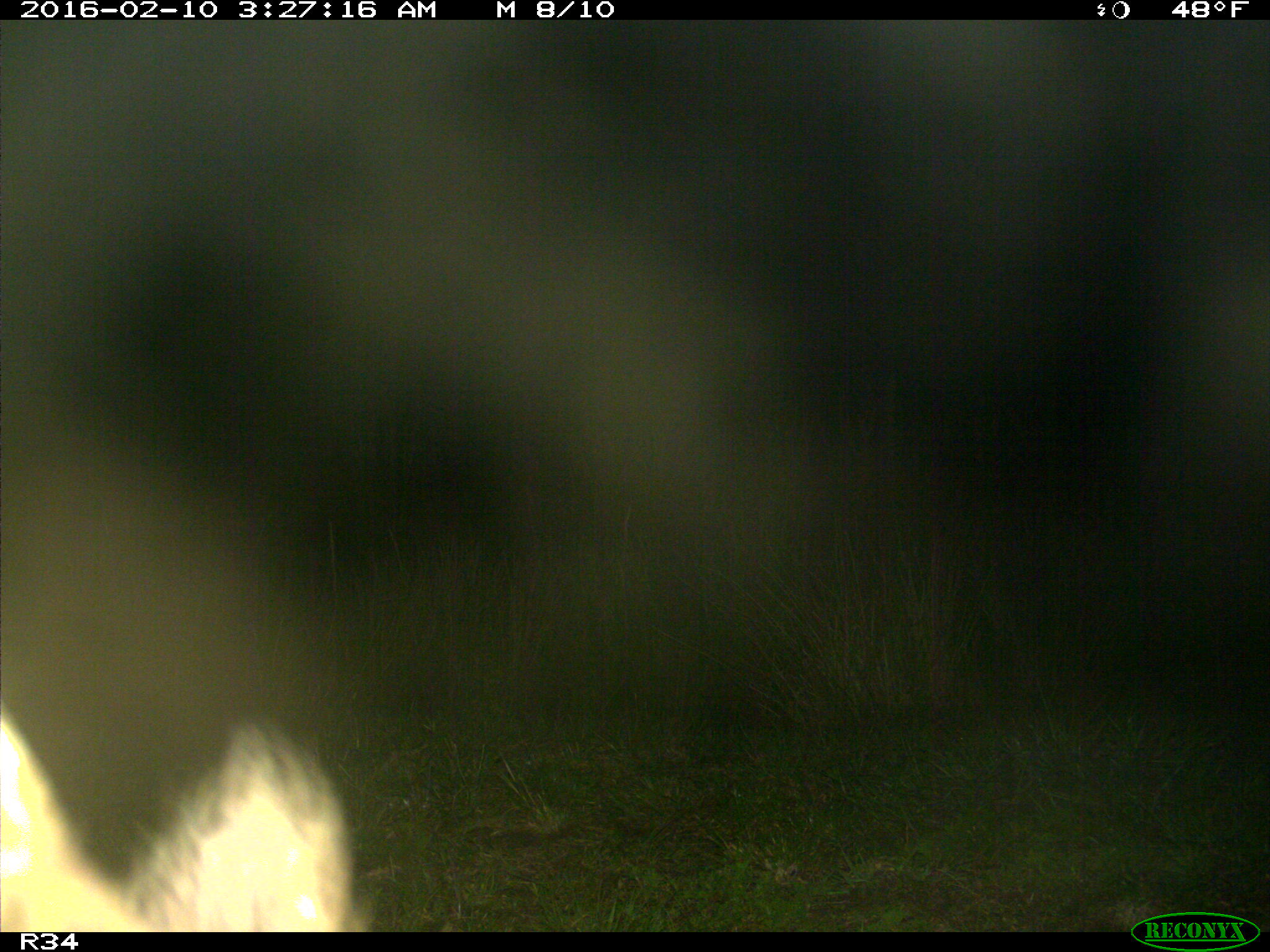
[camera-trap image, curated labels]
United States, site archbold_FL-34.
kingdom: Animalia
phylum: Chordata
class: Mammalia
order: Artiodactyla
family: Suidae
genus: Sus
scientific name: Sus scrofa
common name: wild boar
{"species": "Sus scrofa (wild boar)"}